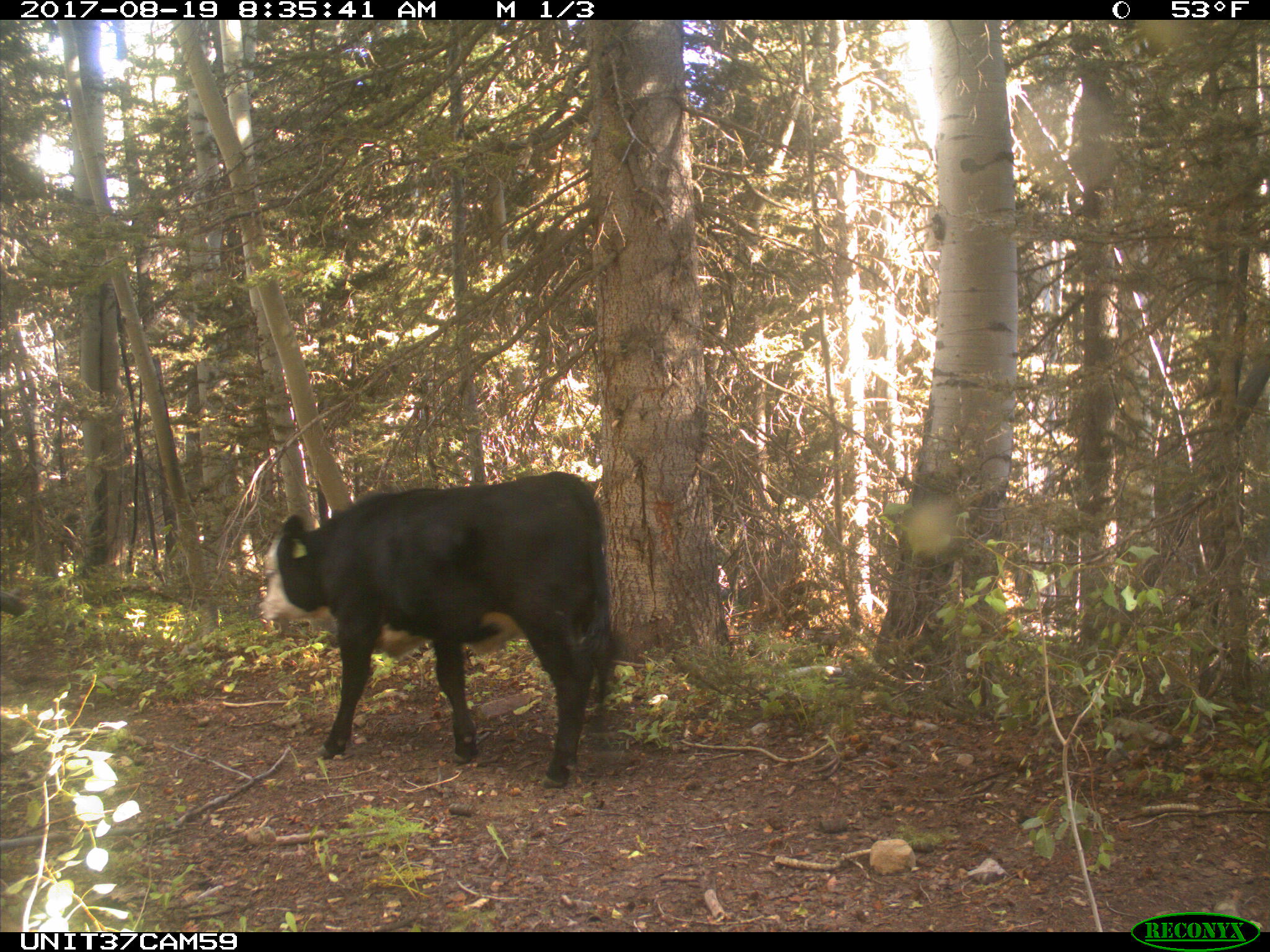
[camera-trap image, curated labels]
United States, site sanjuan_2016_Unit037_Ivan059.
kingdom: Animalia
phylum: Chordata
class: Mammalia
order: Artiodactyla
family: Bovidae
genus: Bos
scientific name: Bos taurus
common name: domestic cow